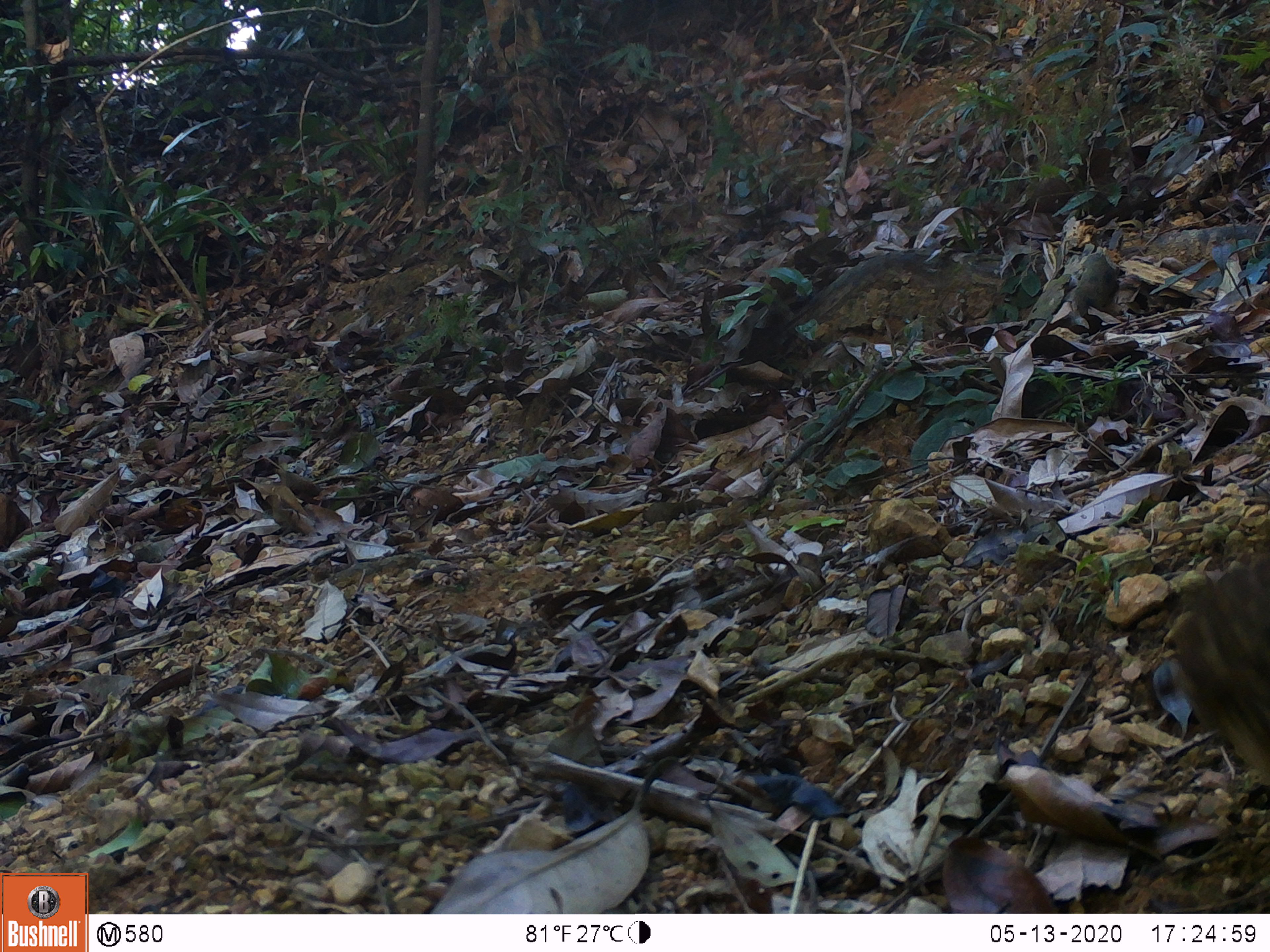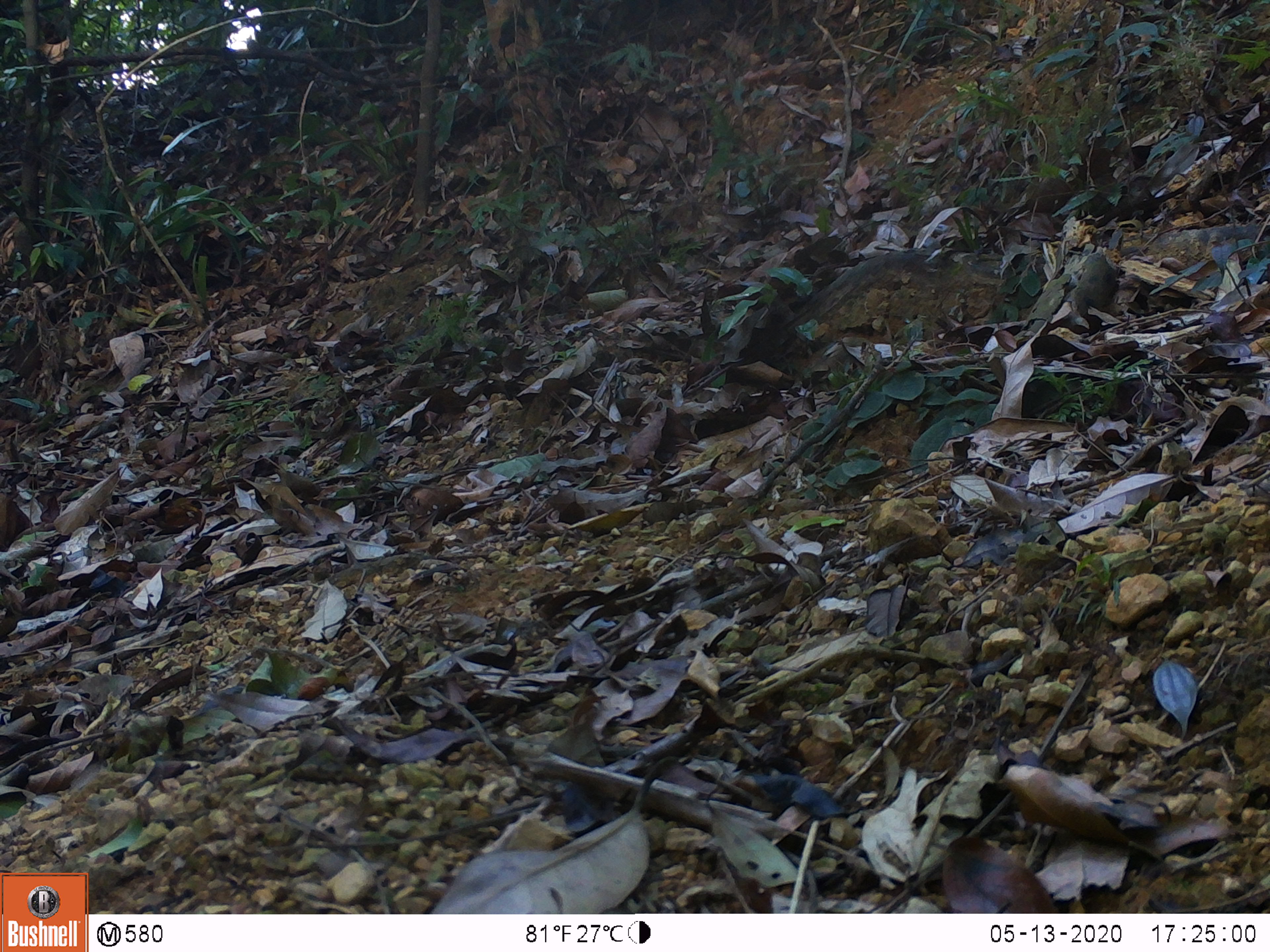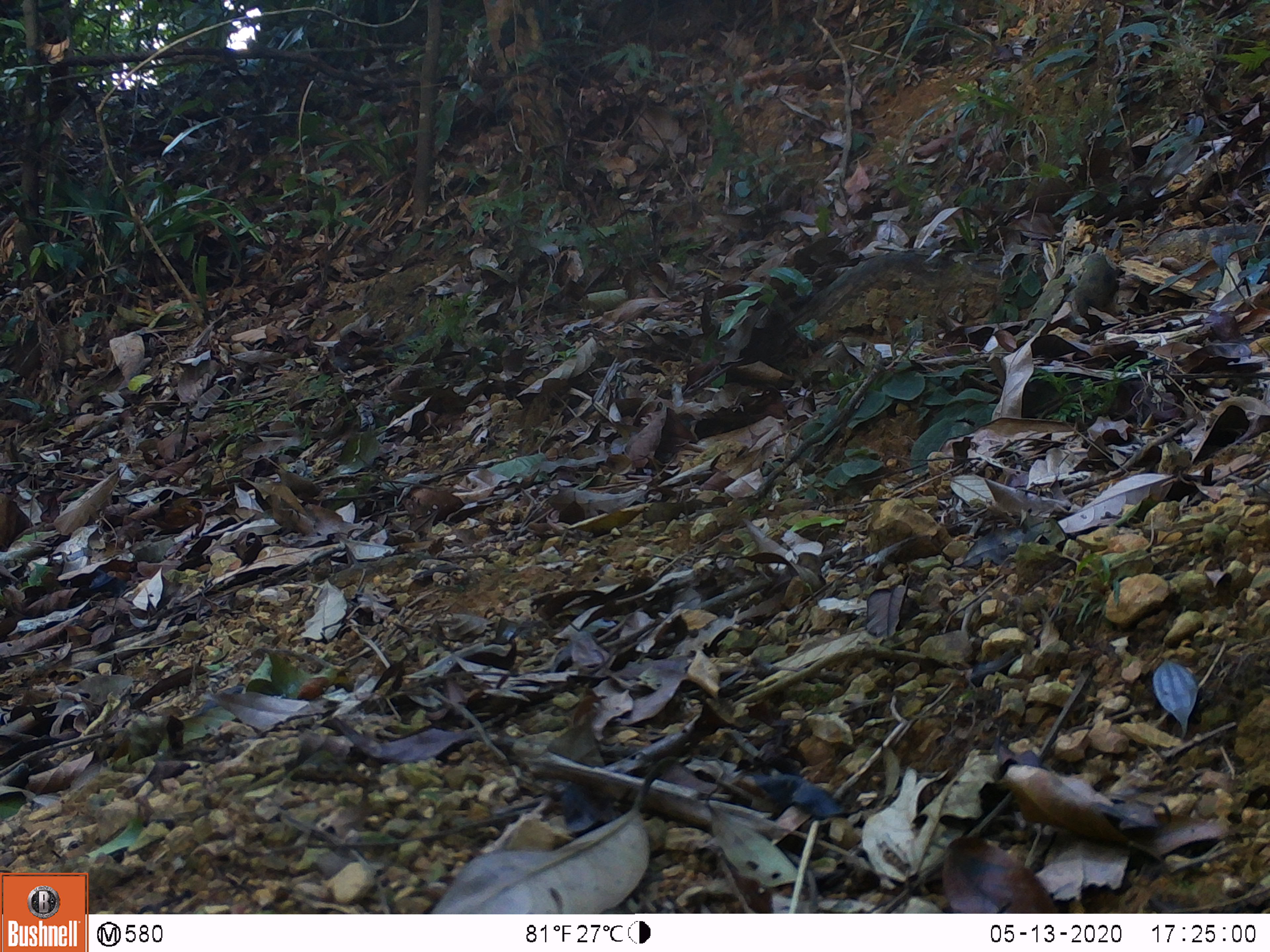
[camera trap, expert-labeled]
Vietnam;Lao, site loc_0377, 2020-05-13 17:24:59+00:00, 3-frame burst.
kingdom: Animalia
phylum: Chordata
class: Aves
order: Galliformes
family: Phasianidae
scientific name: Phasianidae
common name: partridge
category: unidentified partridge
Unidentified partridge (partridge) (Phasianidae). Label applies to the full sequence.